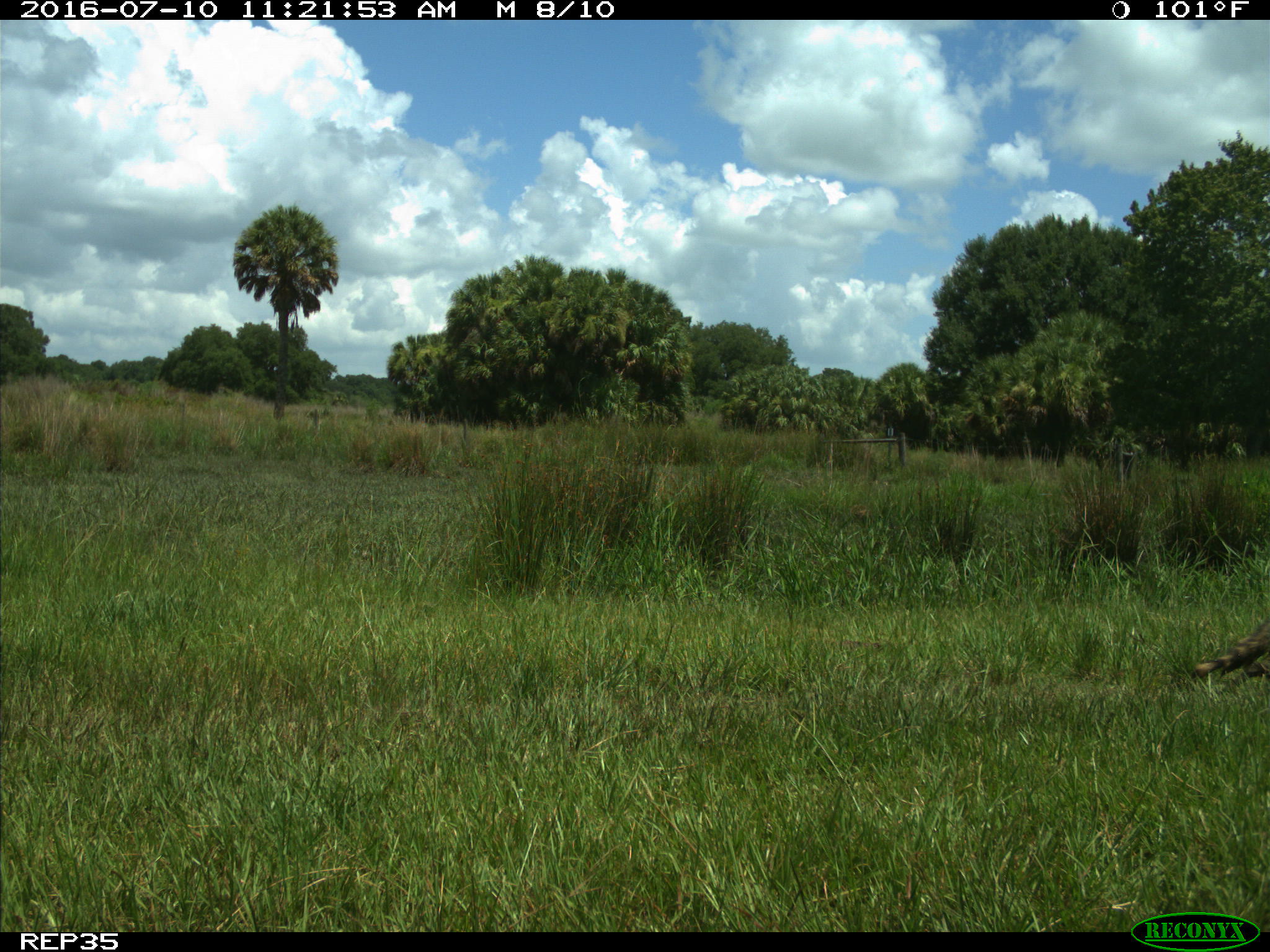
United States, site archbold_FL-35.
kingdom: Animalia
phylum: Chordata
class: Mammalia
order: Carnivora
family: Procyonidae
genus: Procyon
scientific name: Procyon lotor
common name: common raccoon